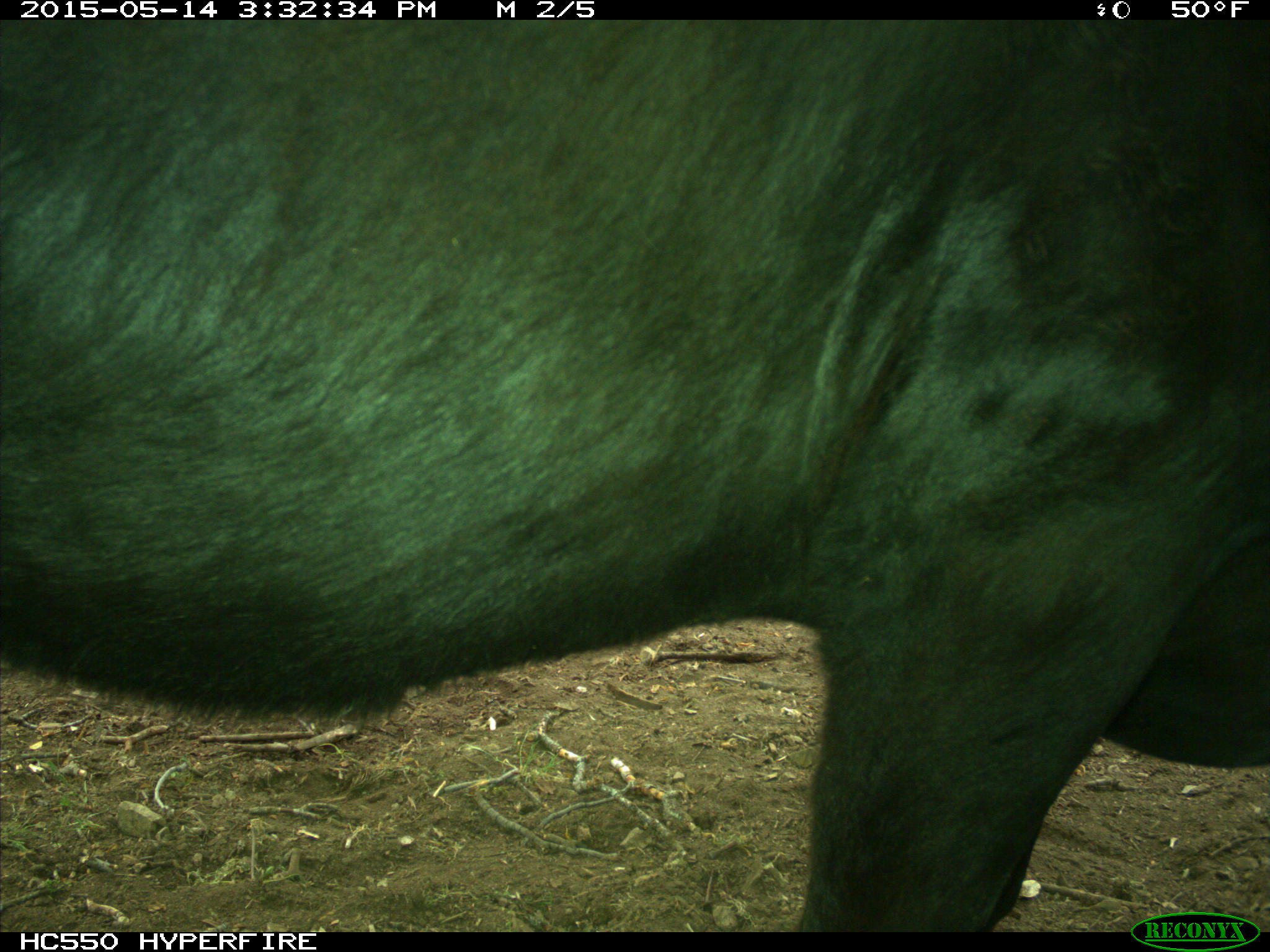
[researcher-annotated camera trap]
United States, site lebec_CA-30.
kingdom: Animalia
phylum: Chordata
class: Mammalia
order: Artiodactyla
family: Bovidae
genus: Bos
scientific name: Bos taurus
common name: domestic cow